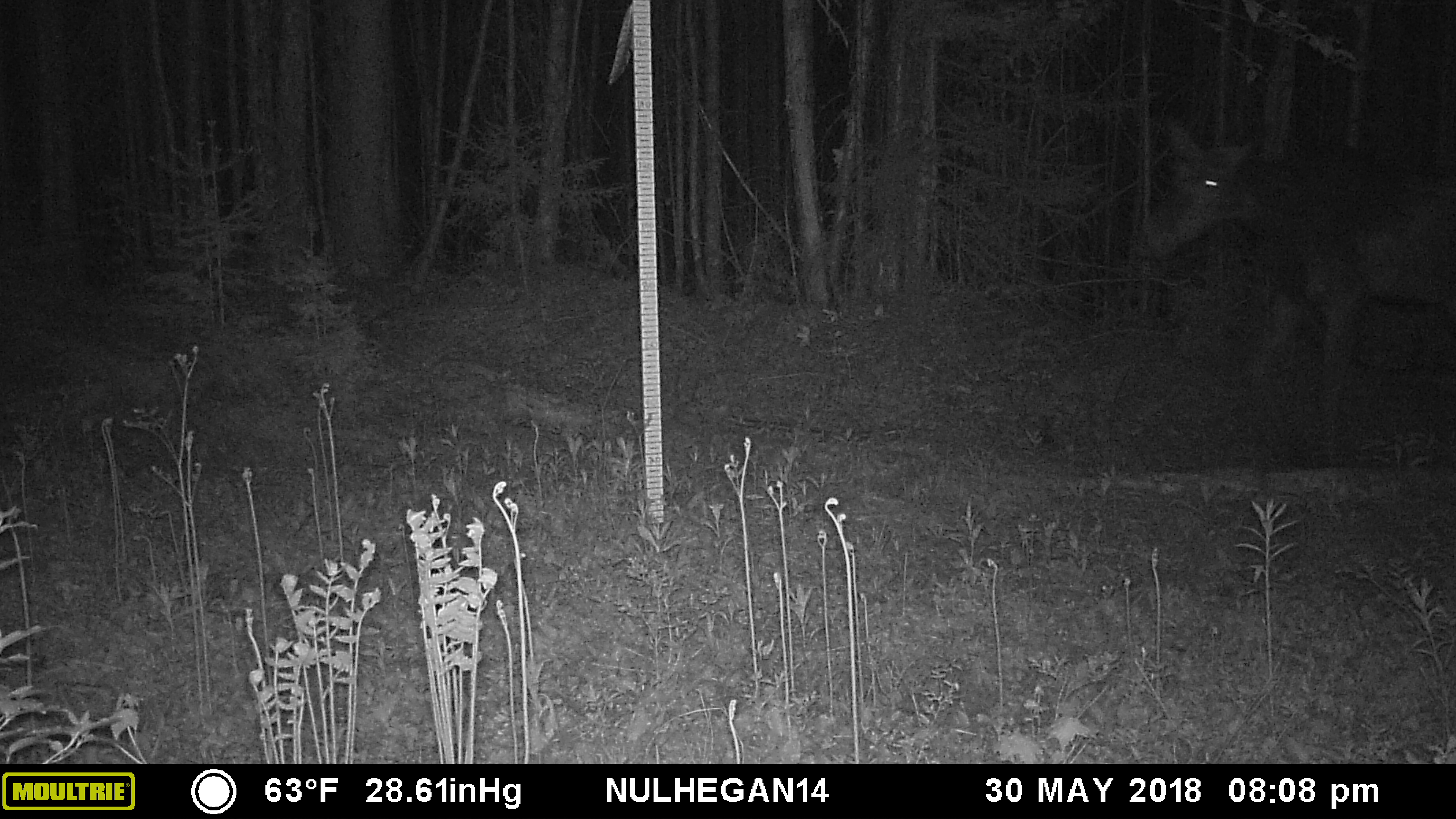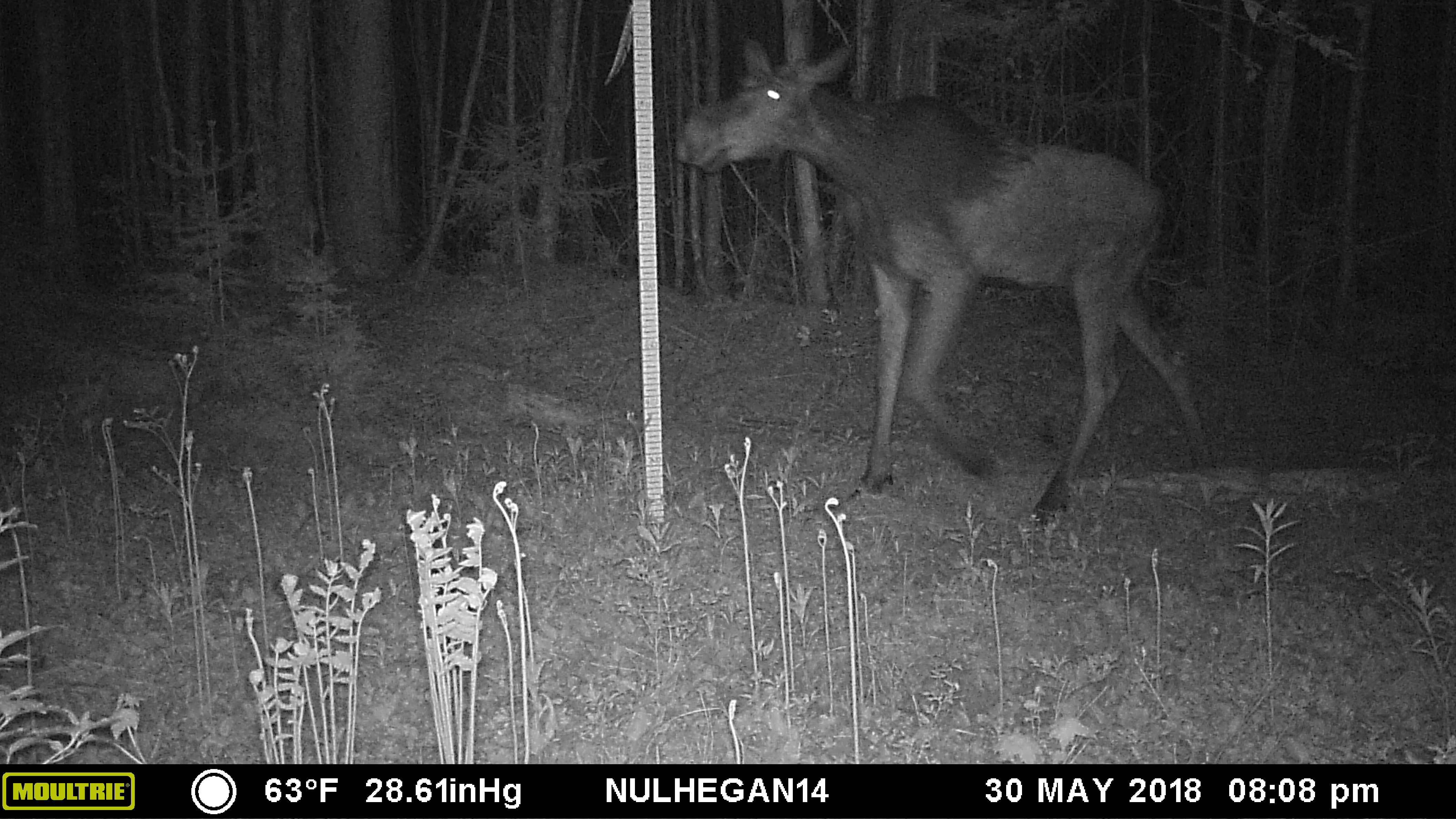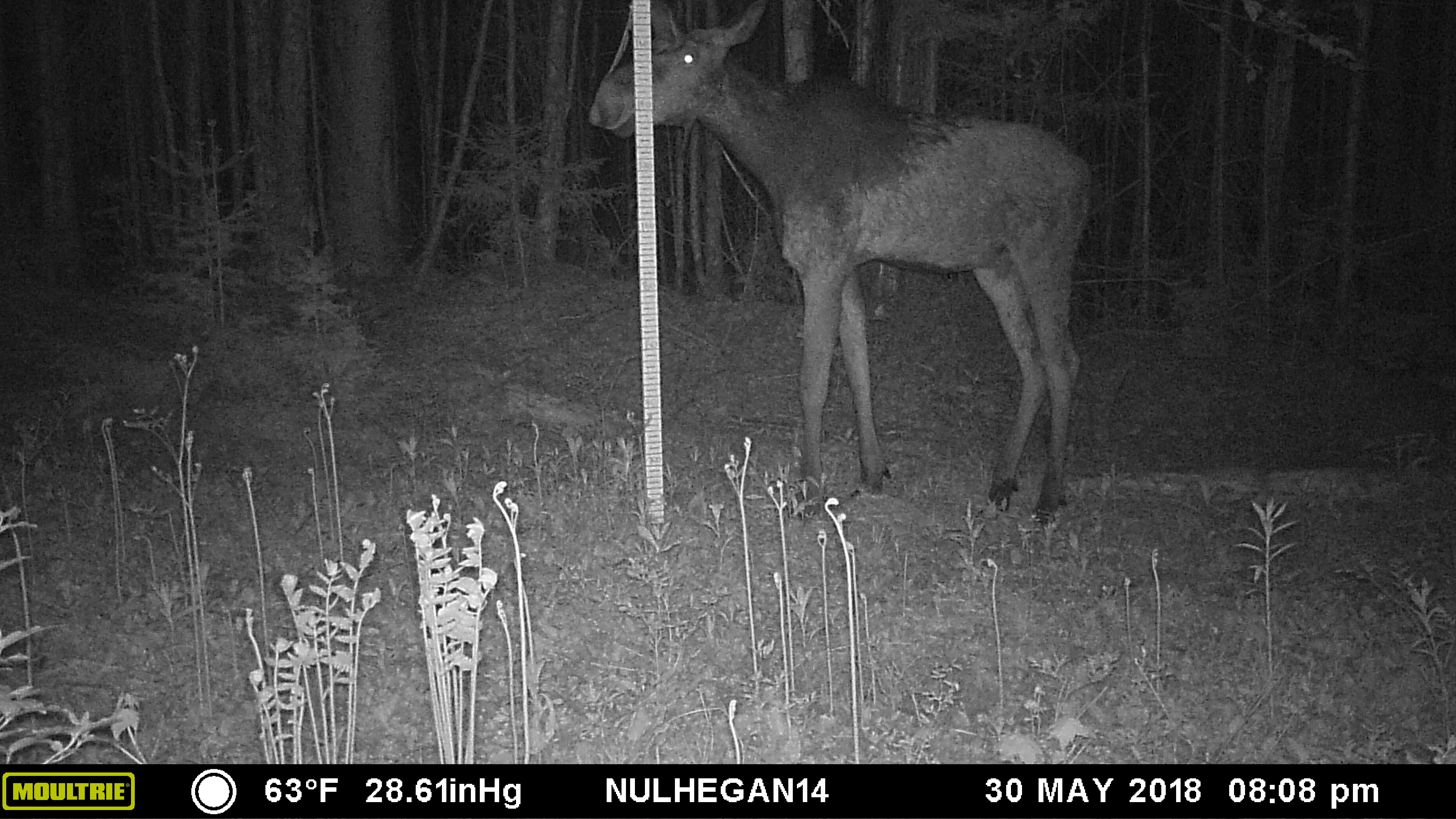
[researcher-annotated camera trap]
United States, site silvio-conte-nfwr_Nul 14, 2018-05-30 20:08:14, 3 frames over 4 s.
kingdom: Animalia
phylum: Chordata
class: Mammalia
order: Artiodactyla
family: Cervidae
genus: Alces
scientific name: Alces alces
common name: moose